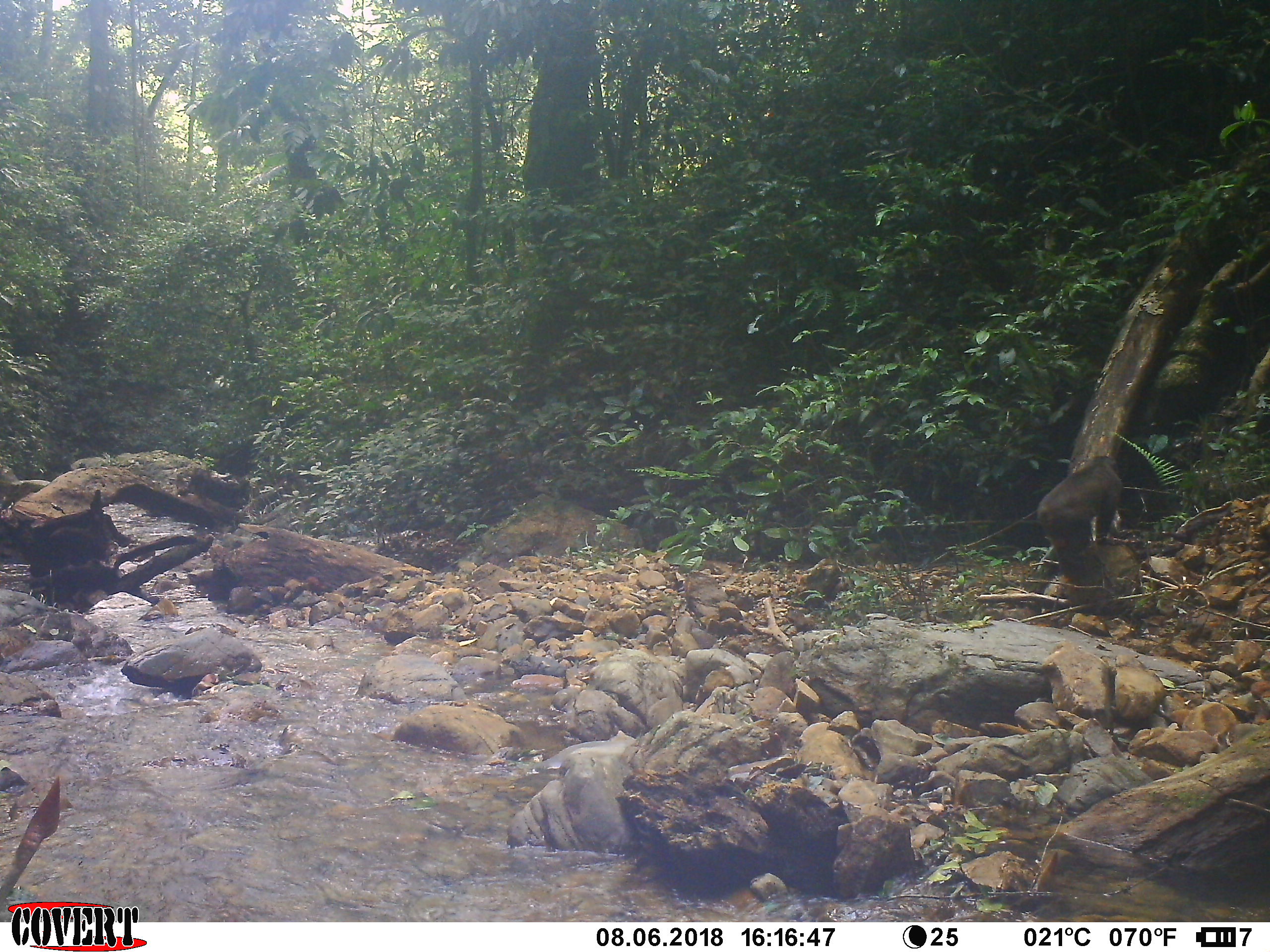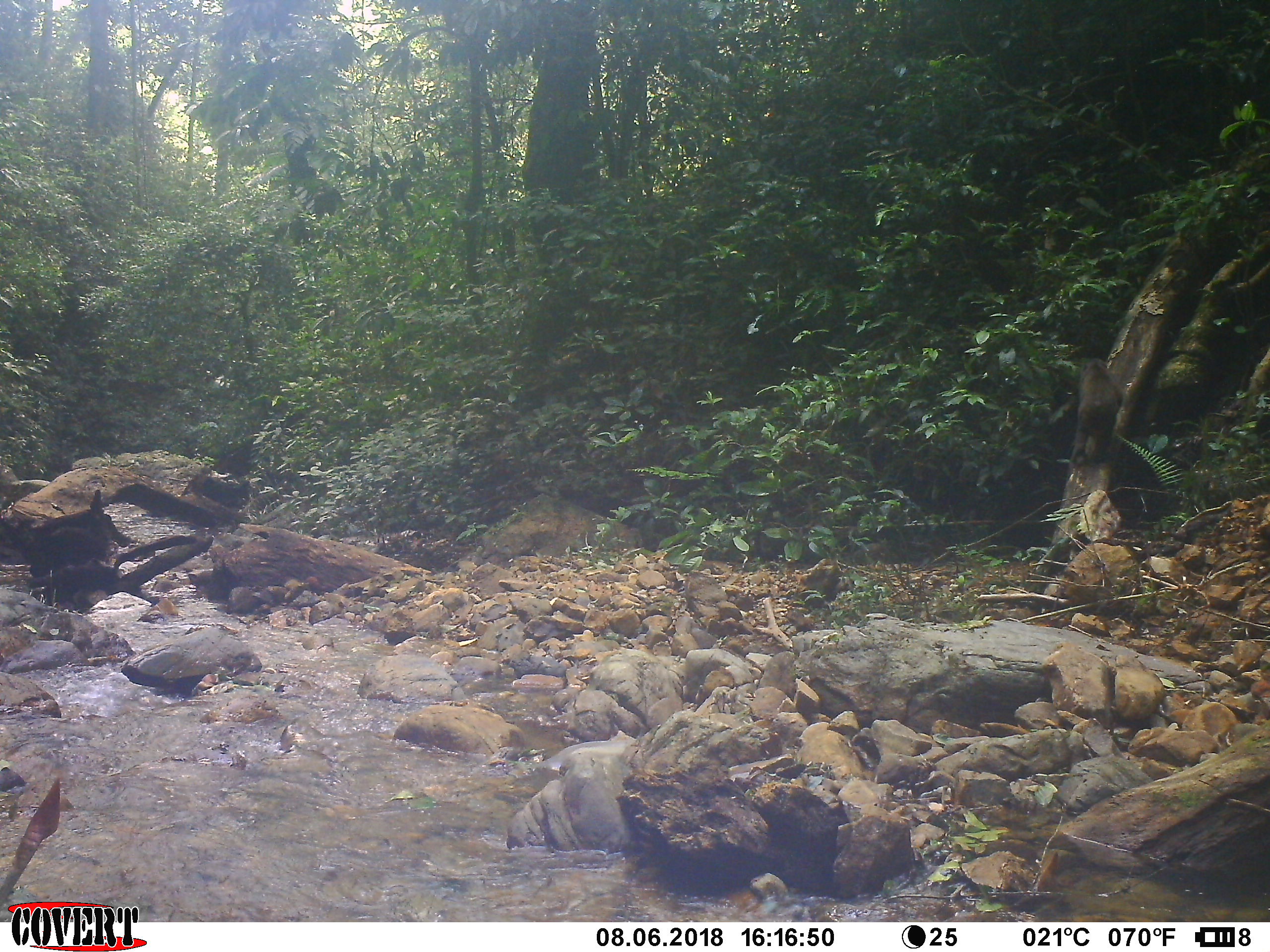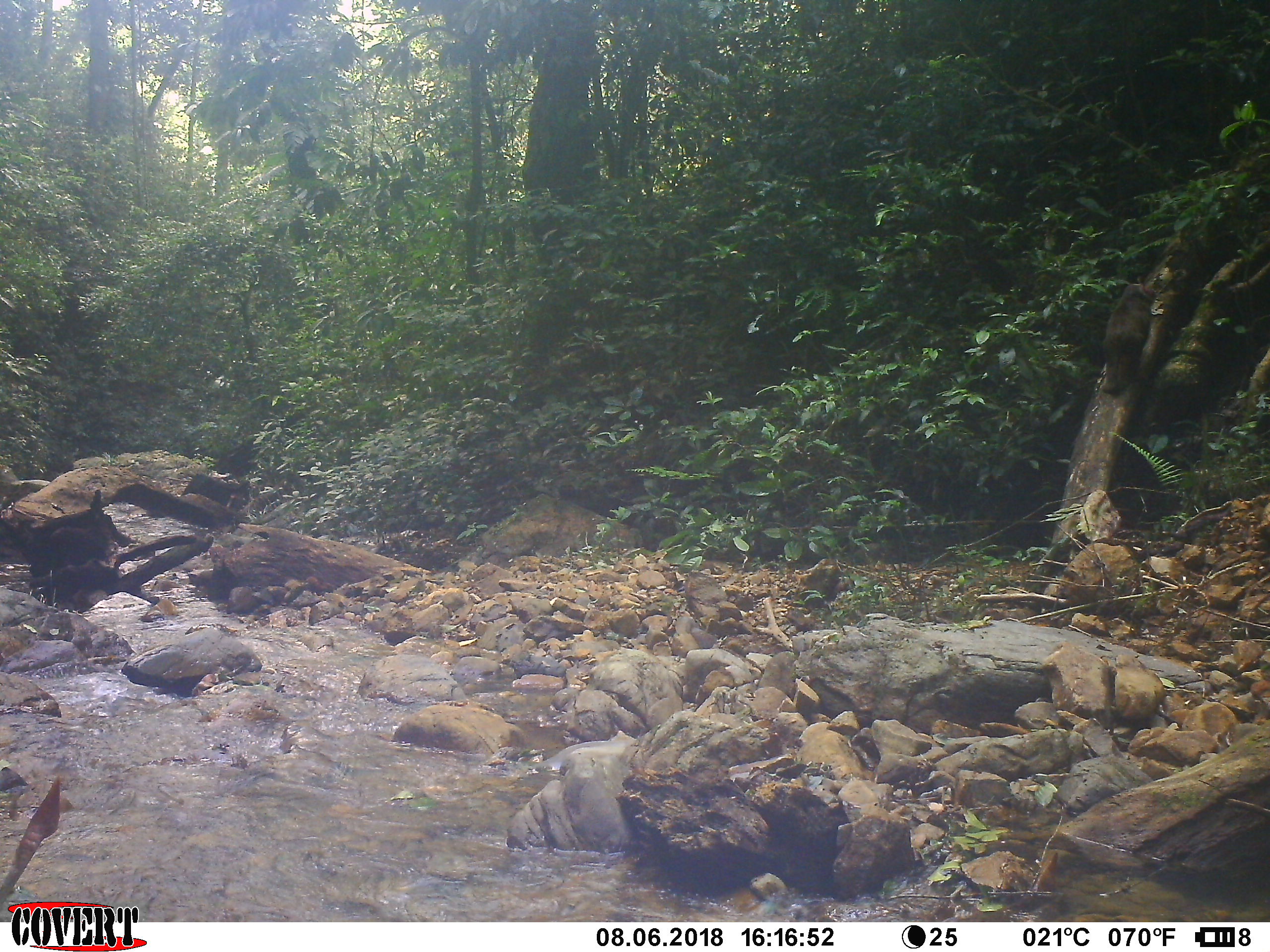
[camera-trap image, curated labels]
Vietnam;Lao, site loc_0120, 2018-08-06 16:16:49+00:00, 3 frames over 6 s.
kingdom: Animalia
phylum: Chordata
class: Mammalia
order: Primates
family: Cercopithecidae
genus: Macaca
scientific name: Macaca arctoides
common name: stump-tailed macaque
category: stump tailed macaque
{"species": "stump tailed macaque (stump-tailed macaque) (Macaca arctoides)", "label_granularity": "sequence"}